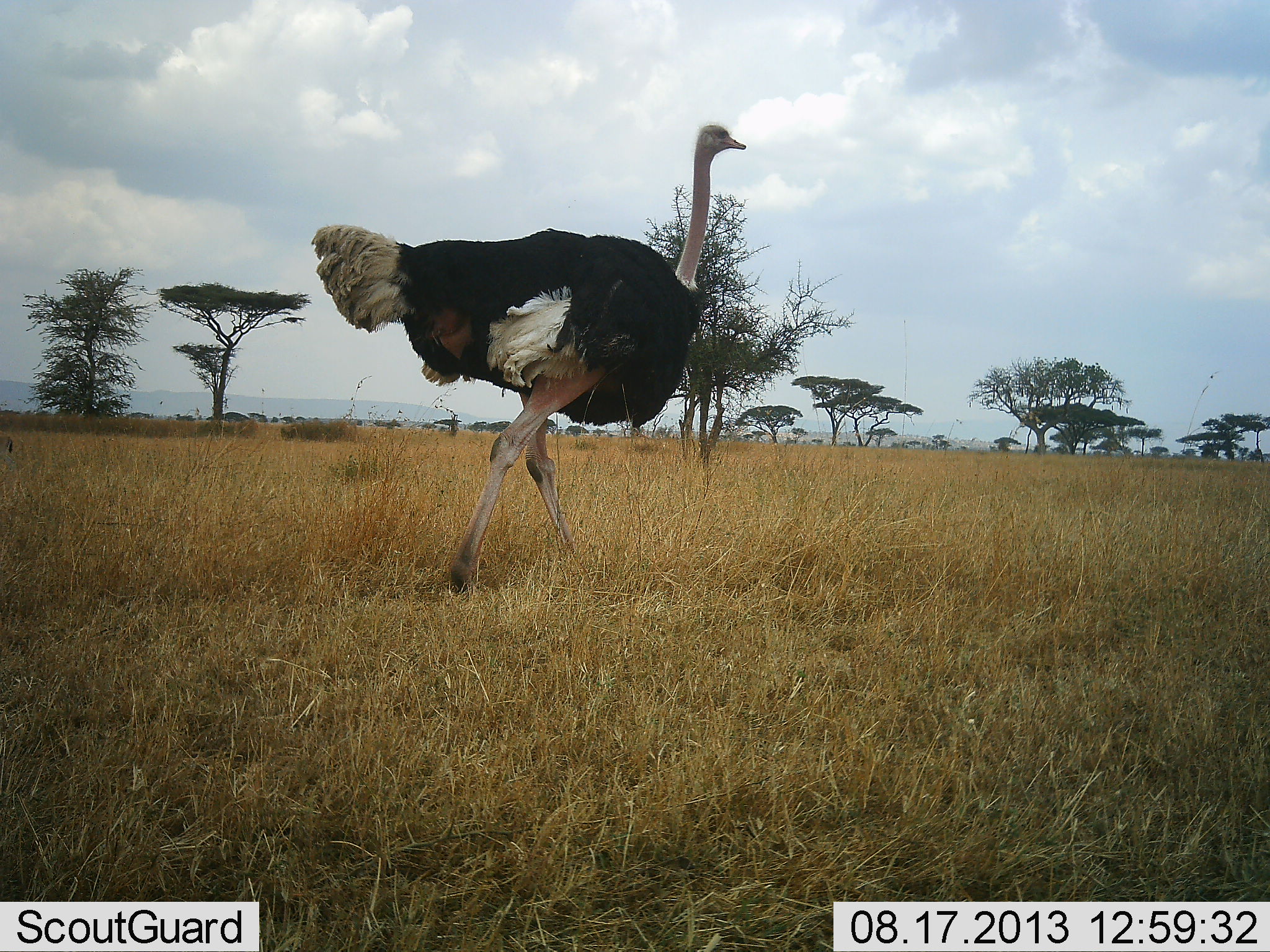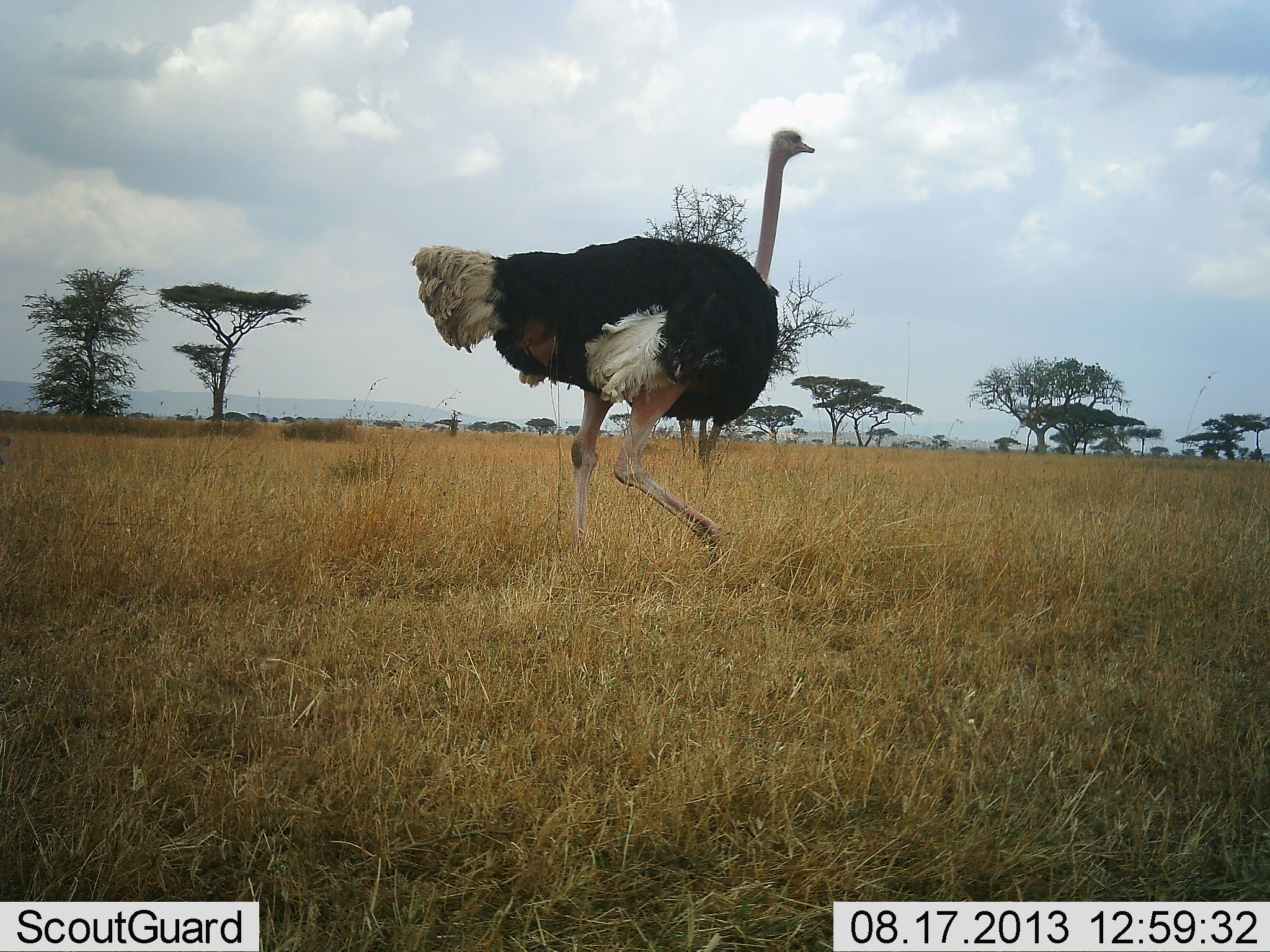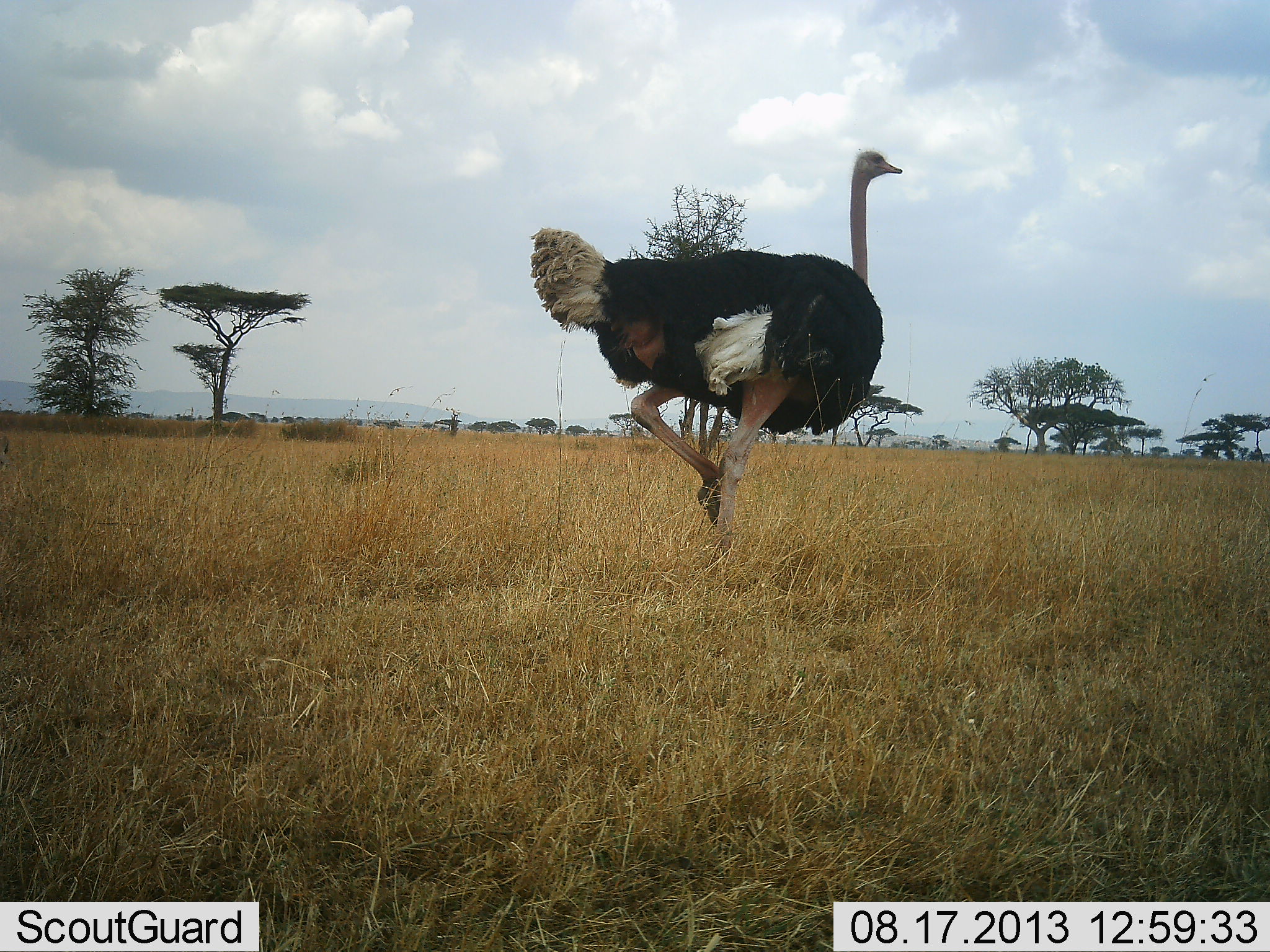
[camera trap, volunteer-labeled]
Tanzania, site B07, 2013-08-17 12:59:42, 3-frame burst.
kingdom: Animalia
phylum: Chordata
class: Aves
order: Struthioniformes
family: Struthionidae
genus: Struthio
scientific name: Struthio camelus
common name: ostrich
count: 1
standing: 0%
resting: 0%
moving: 100%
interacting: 0%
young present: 0%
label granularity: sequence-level